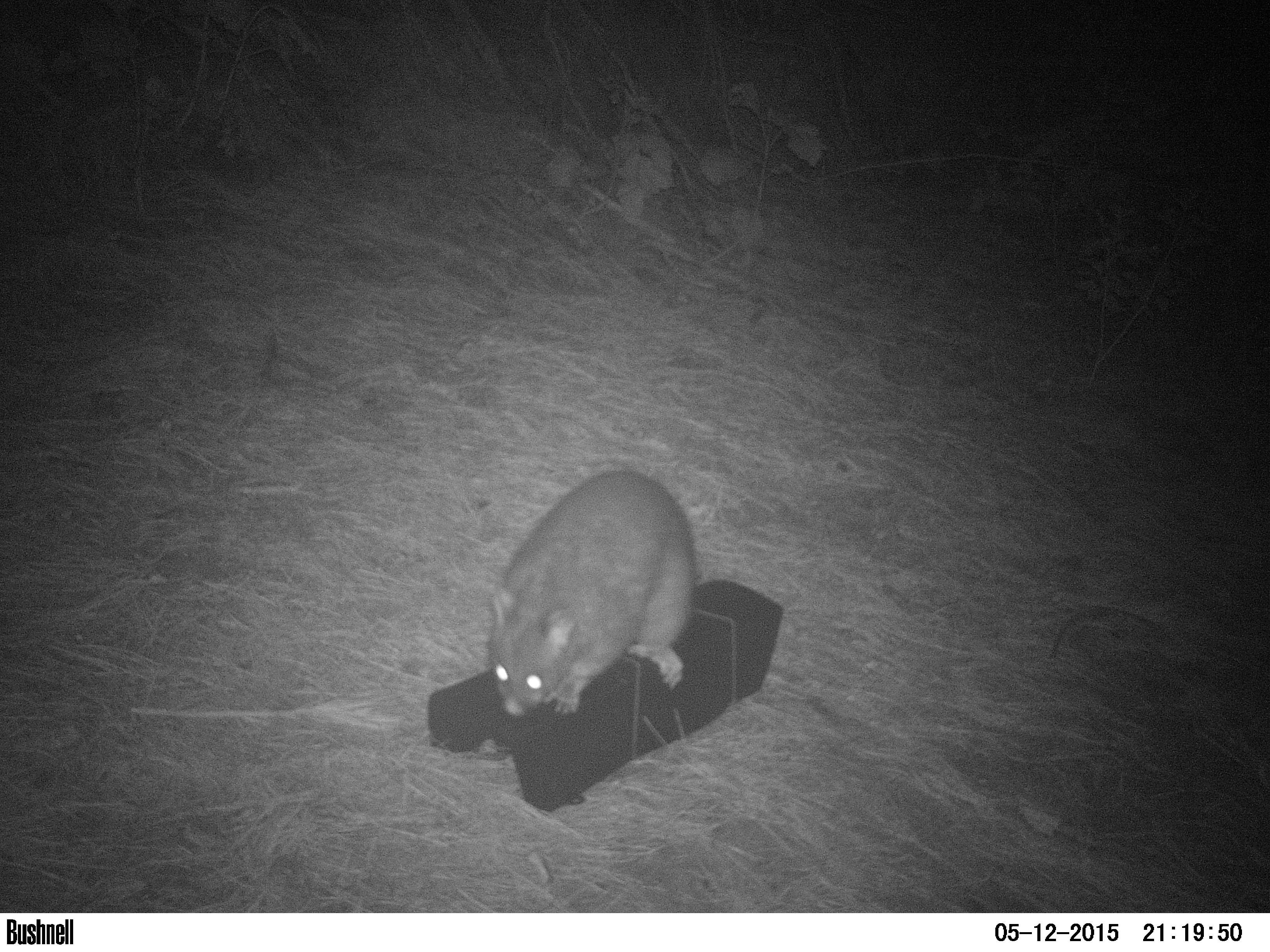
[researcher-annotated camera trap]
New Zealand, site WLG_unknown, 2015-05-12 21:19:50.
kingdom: Animalia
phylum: Chordata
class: Mammalia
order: Diprotodontia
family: Phalangeridae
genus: Trichosurus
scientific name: Trichosurus vulpecula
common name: common brushtail possum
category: possum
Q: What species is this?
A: Possum (common brushtail possum) (Trichosurus vulpecula).